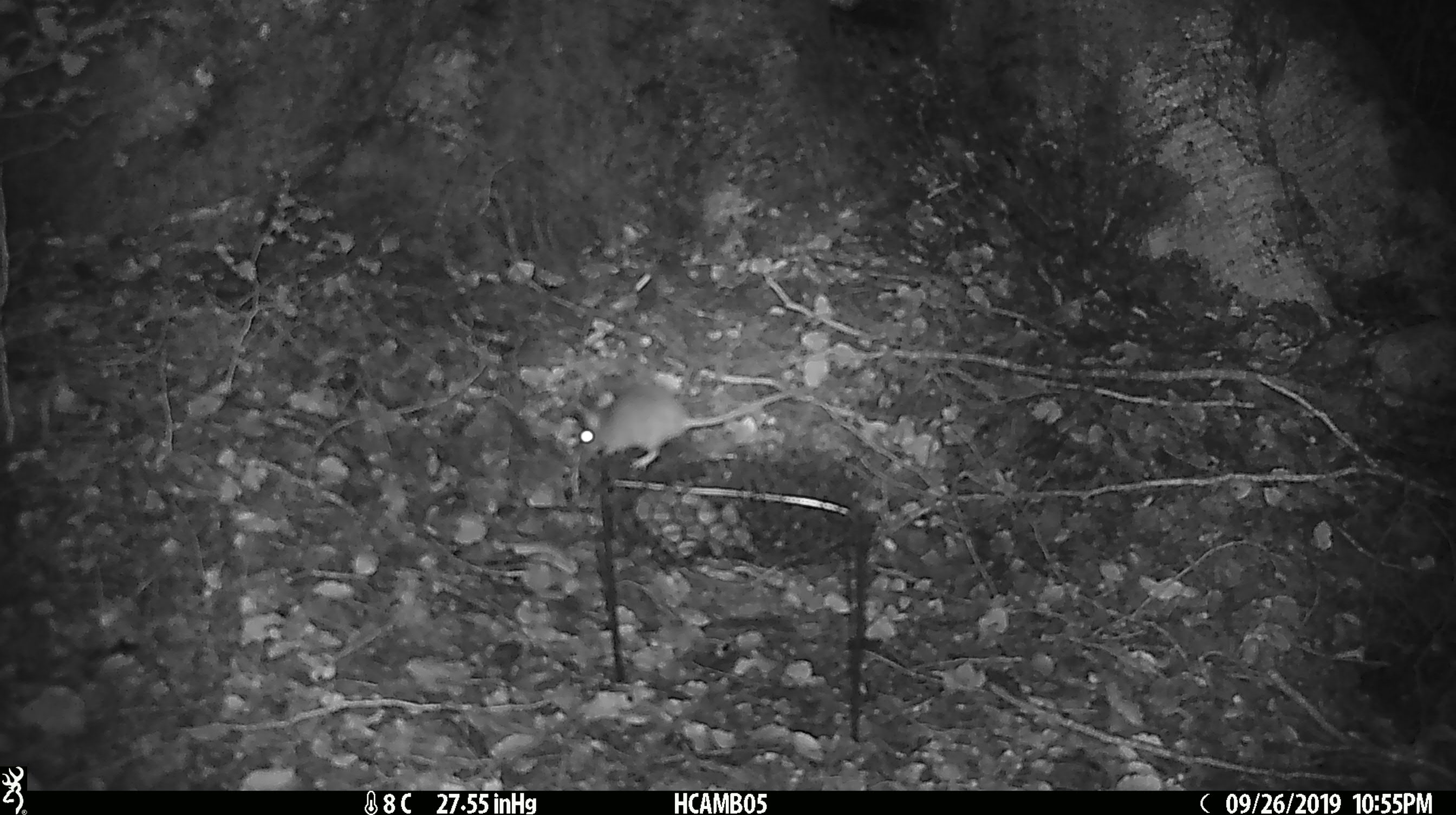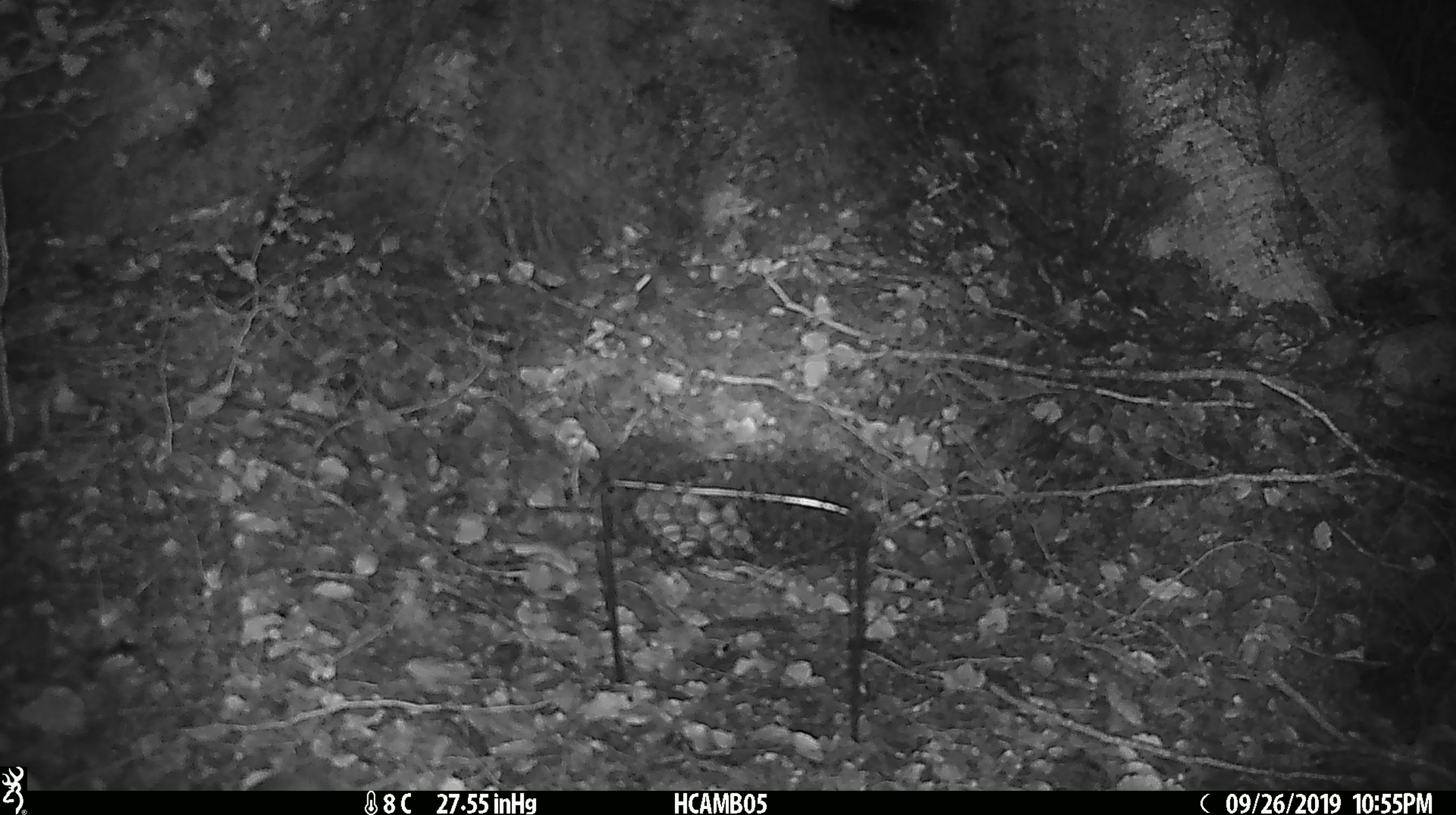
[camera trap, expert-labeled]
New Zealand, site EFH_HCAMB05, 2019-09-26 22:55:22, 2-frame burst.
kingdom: Animalia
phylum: Chordata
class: Mammalia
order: Rodentia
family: Muridae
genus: Mus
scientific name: Mus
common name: mouse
Mouse (Mus).